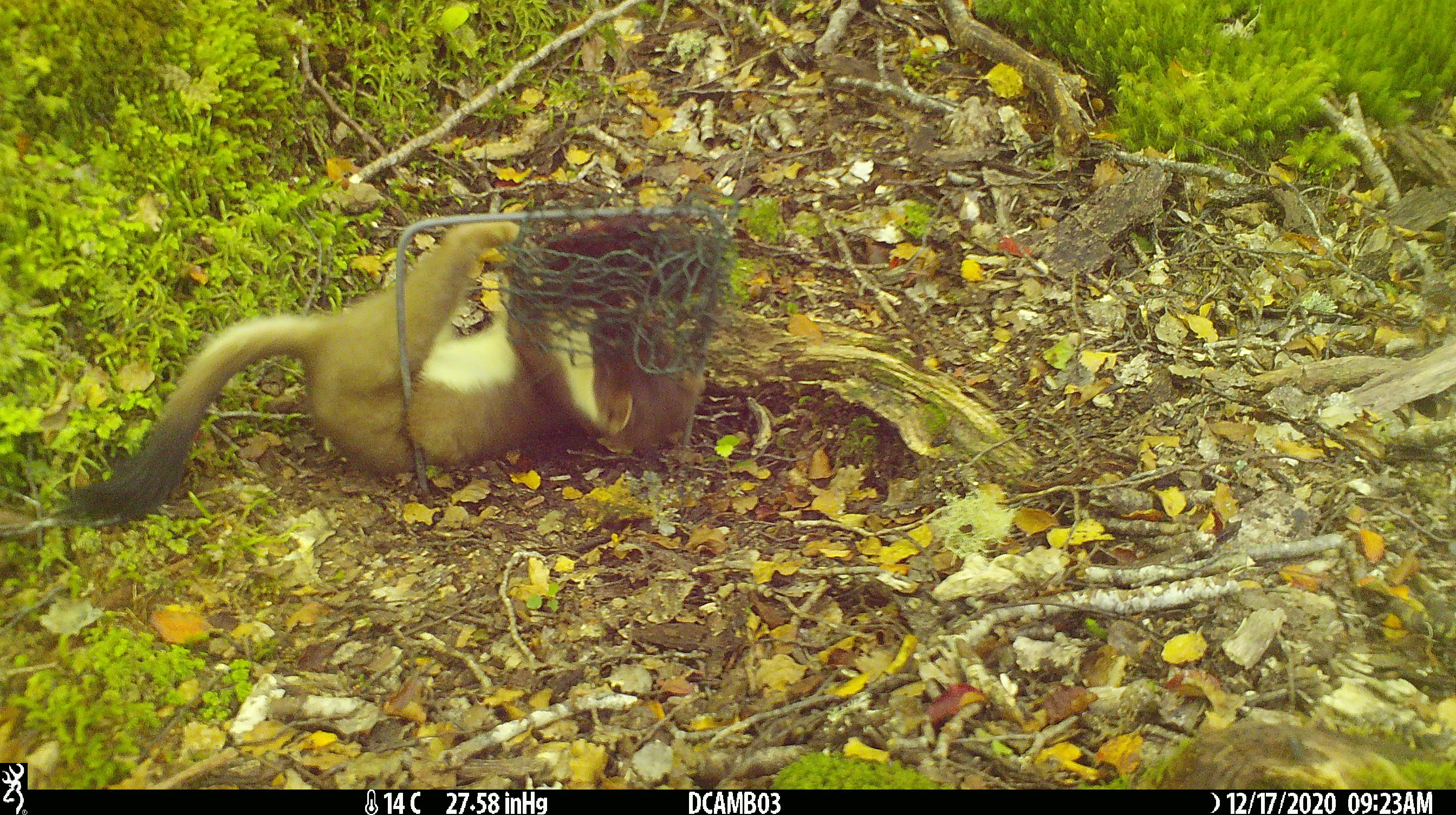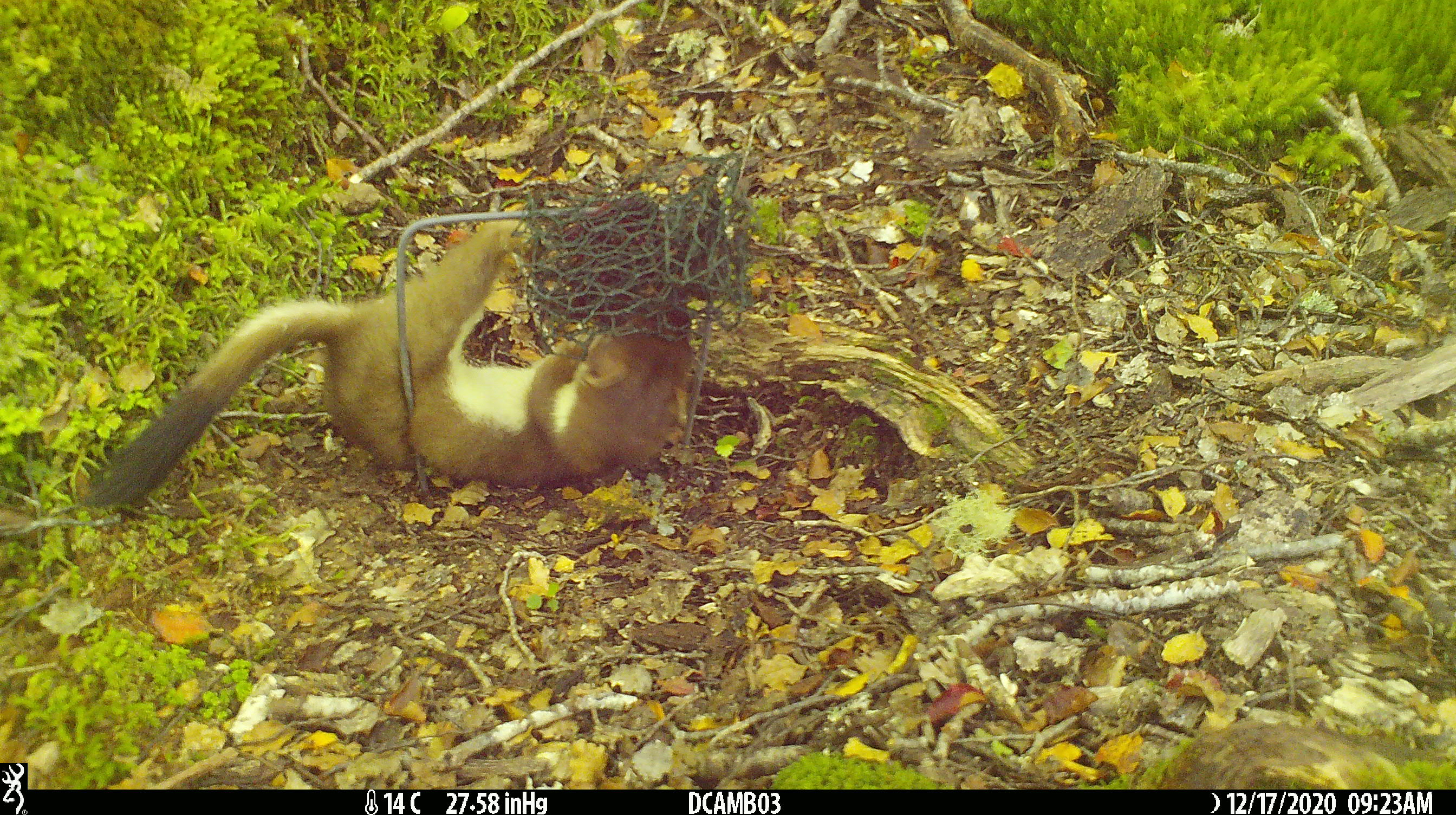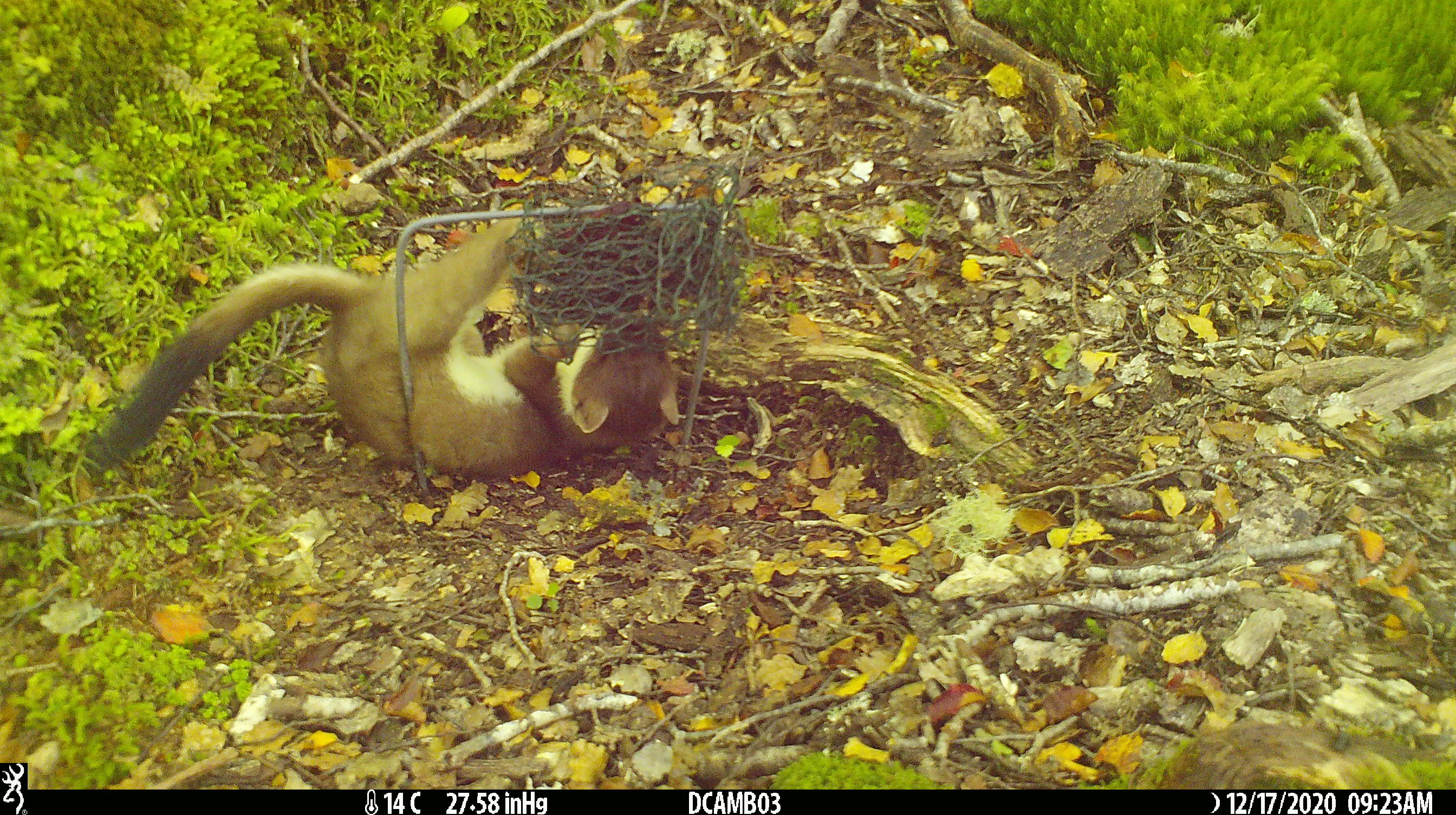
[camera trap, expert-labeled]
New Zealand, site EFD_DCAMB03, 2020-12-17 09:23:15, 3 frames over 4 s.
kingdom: Animalia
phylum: Chordata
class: Mammalia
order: Carnivora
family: Mustelidae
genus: Mustela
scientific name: Mustela erminea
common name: stoat